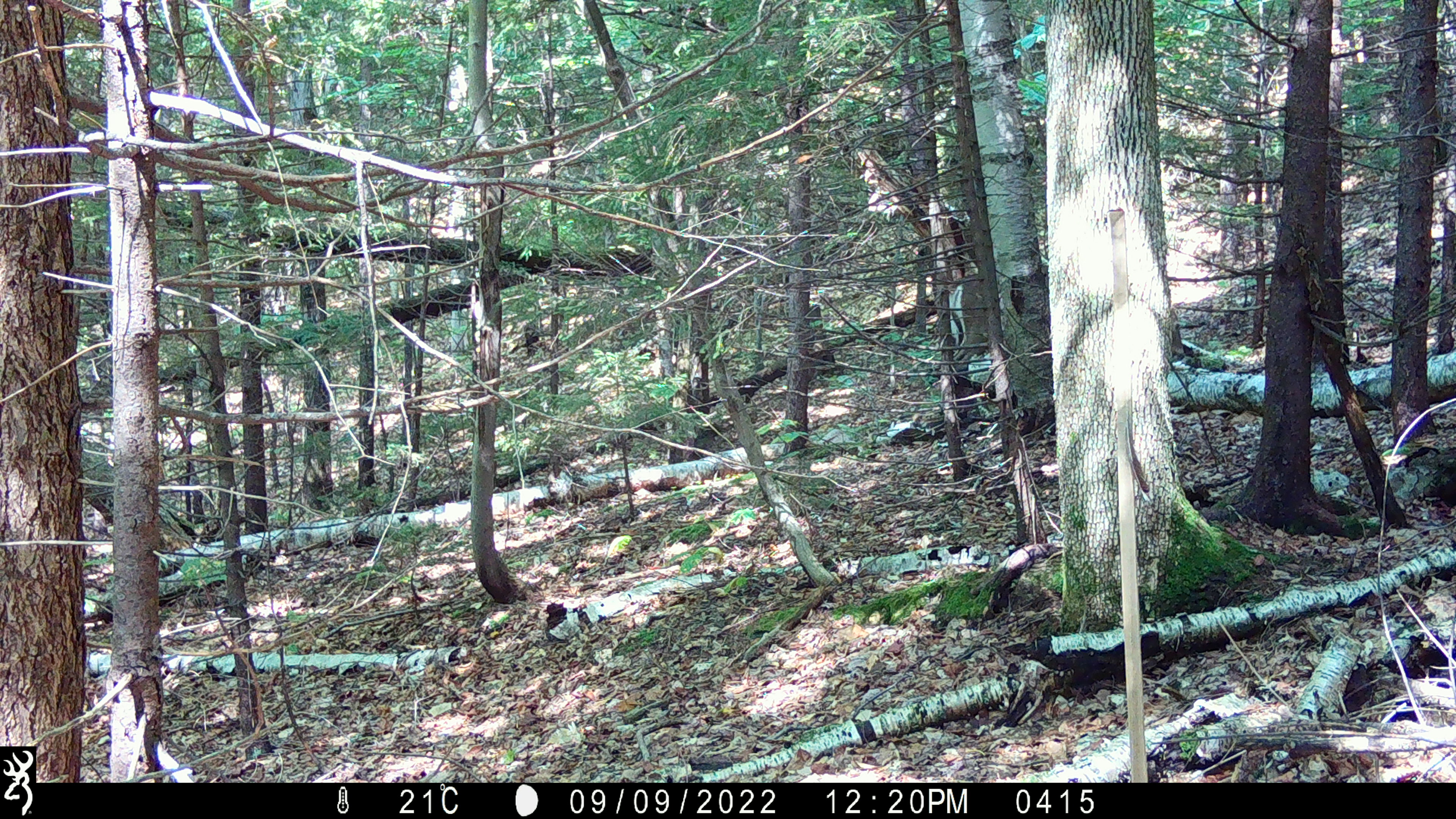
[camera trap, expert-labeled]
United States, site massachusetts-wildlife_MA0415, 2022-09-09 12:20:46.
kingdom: Animalia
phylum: Chordata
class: Mammalia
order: Artiodactyla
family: Cervidae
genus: Odocoileus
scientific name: Odocoileus virginianus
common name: white-tailed deer